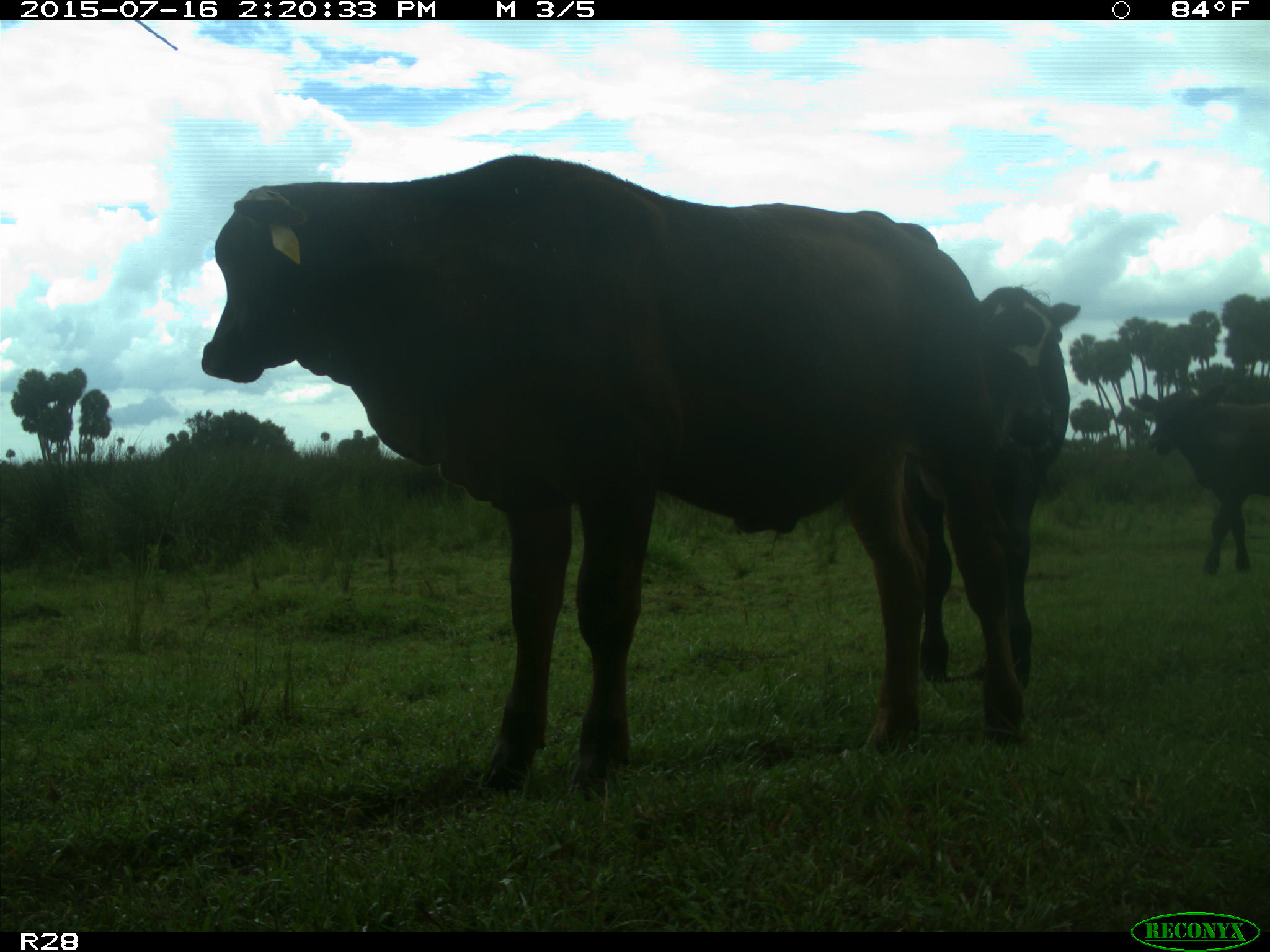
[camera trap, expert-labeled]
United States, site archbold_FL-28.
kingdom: Animalia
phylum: Chordata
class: Mammalia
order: Artiodactyla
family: Bovidae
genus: Bos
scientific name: Bos taurus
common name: domestic cow